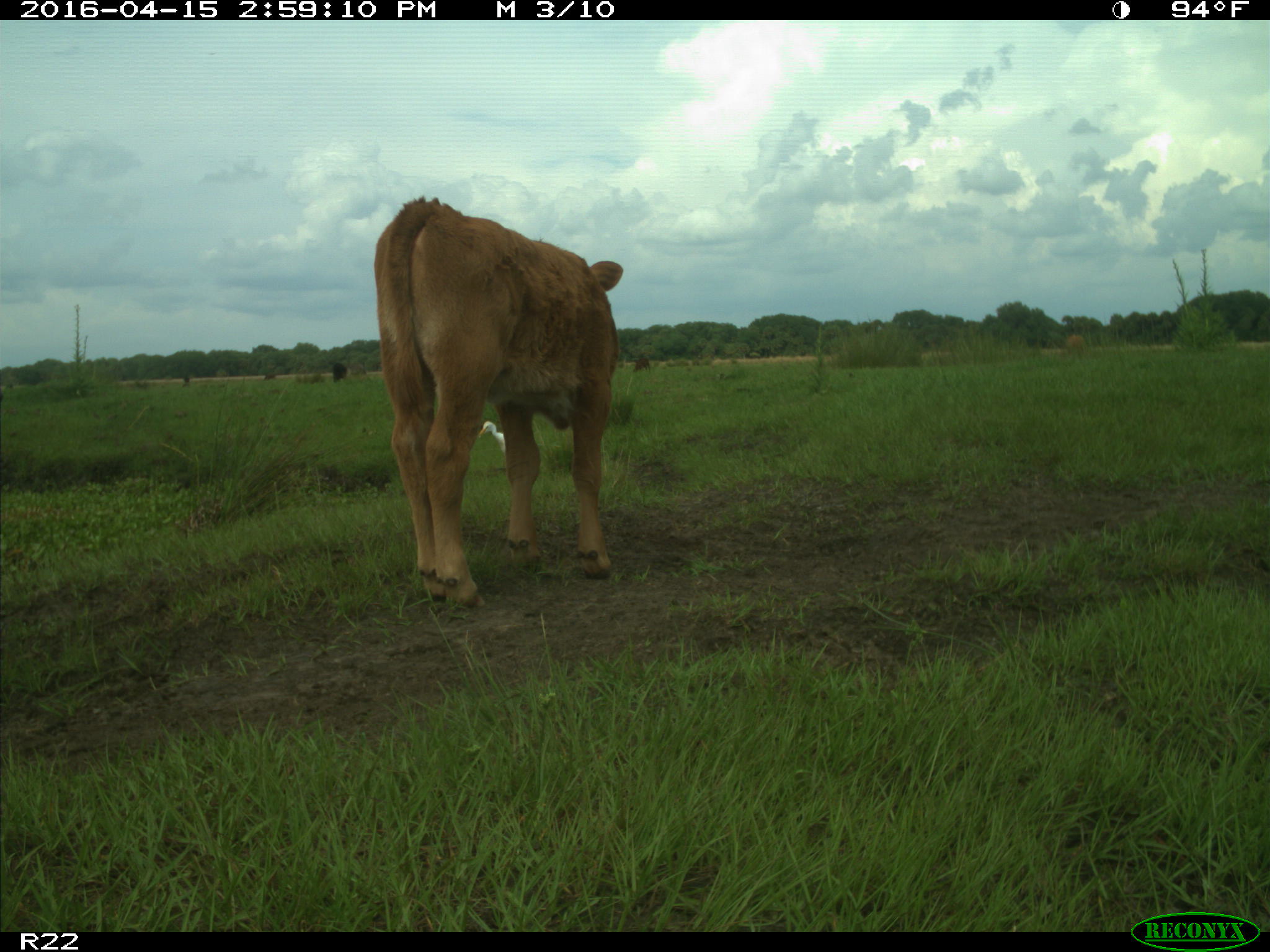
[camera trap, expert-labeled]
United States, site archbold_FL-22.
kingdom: Animalia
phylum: Chordata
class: Mammalia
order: Artiodactyla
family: Bovidae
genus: Bos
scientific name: Bos taurus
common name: domestic cow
Bos taurus (domestic cow).